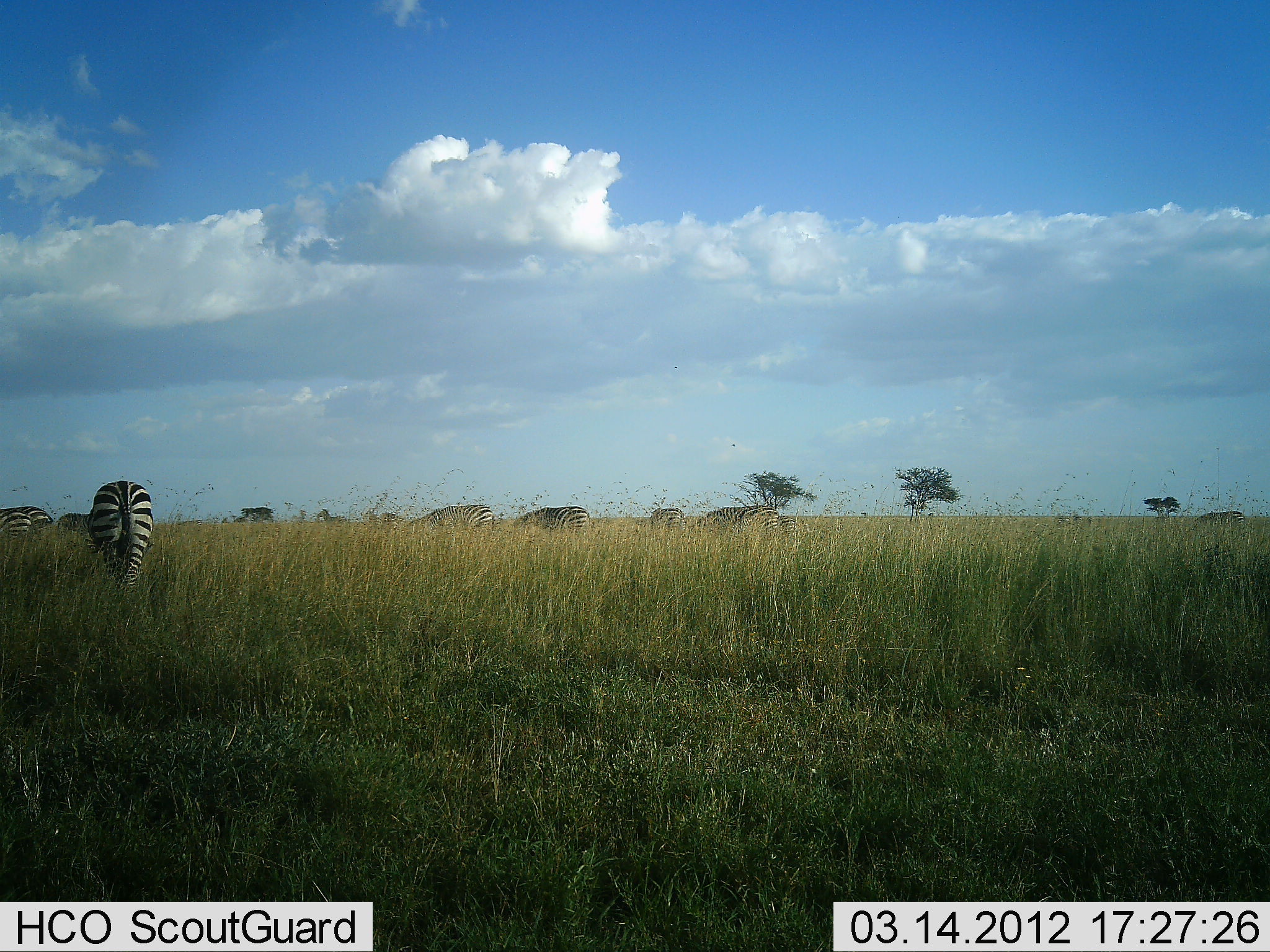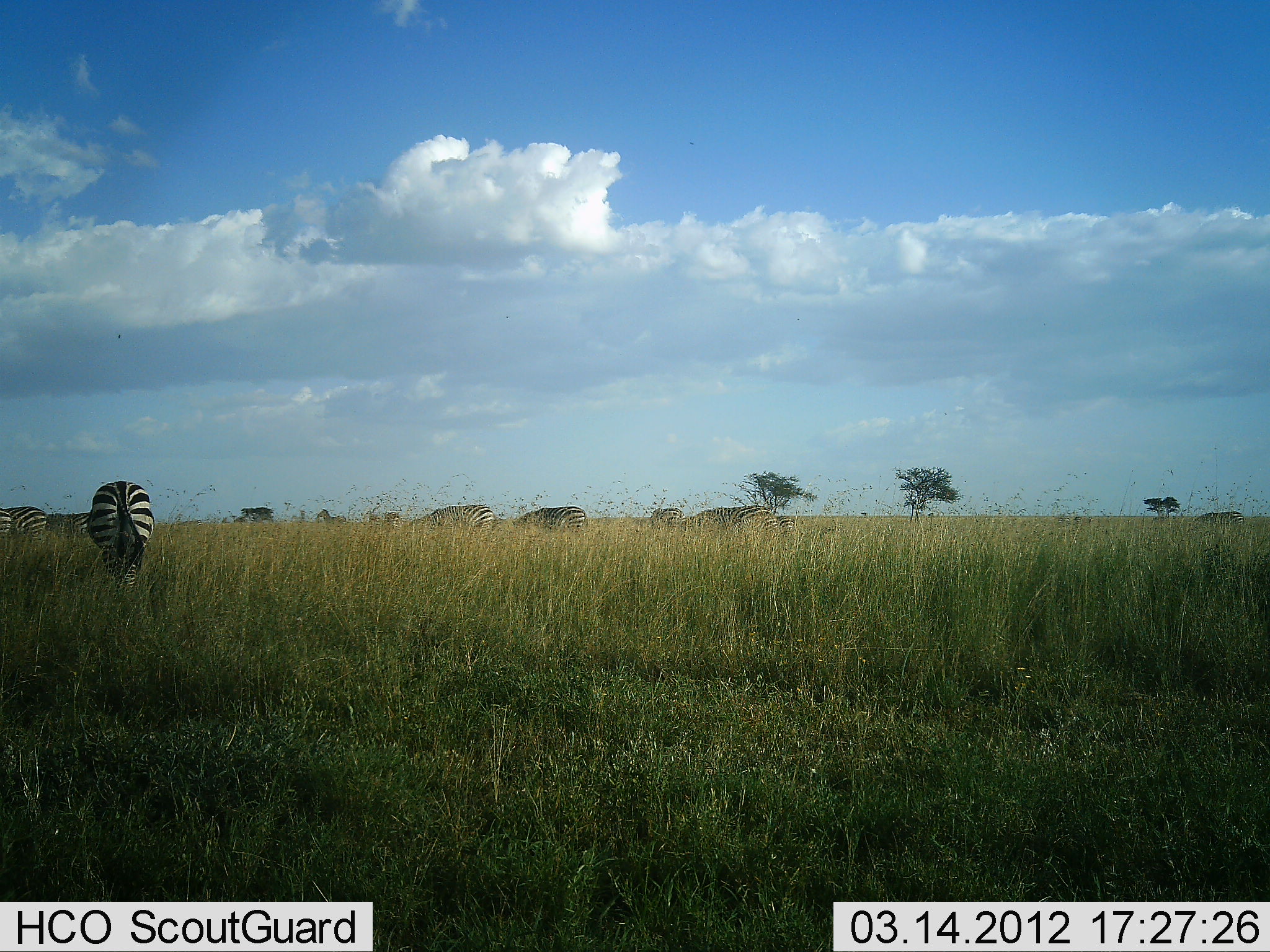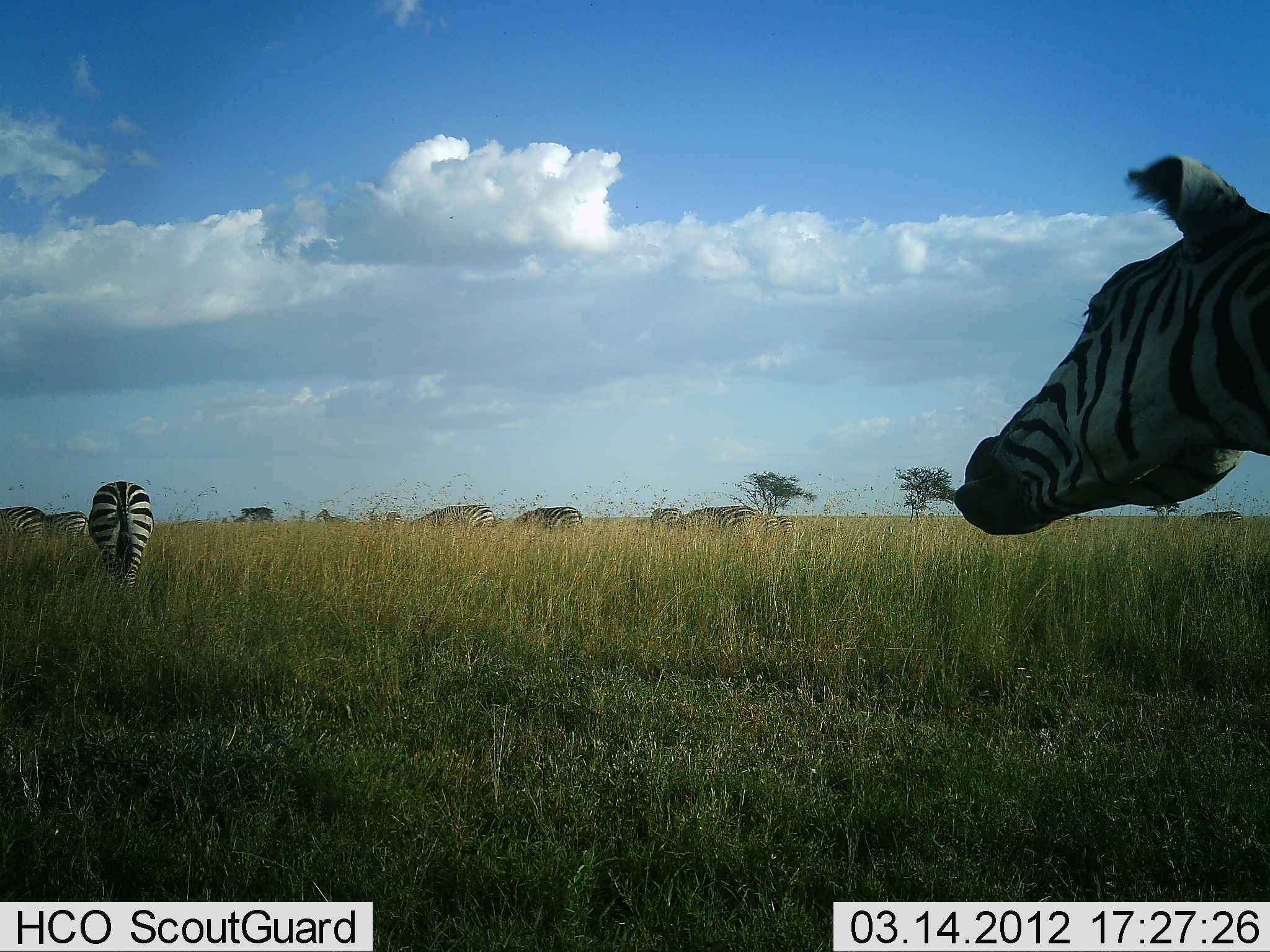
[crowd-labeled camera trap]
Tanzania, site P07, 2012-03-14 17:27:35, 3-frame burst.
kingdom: Animalia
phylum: Chordata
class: Mammalia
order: Perissodactyla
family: Equidae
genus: Equus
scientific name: Equus quagga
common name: plains zebra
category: zebra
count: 8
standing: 42%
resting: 0%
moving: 53%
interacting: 0%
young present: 0%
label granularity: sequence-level